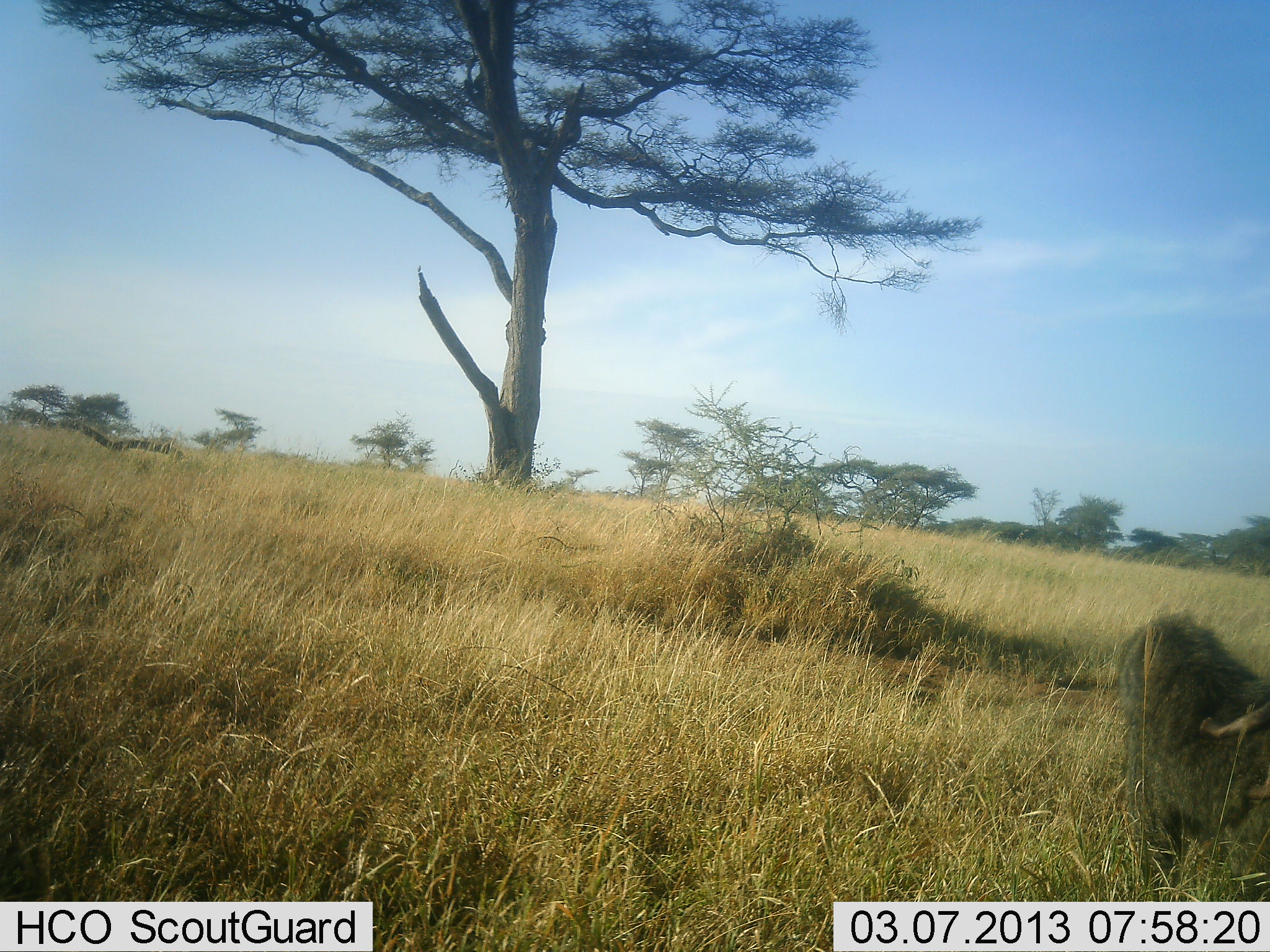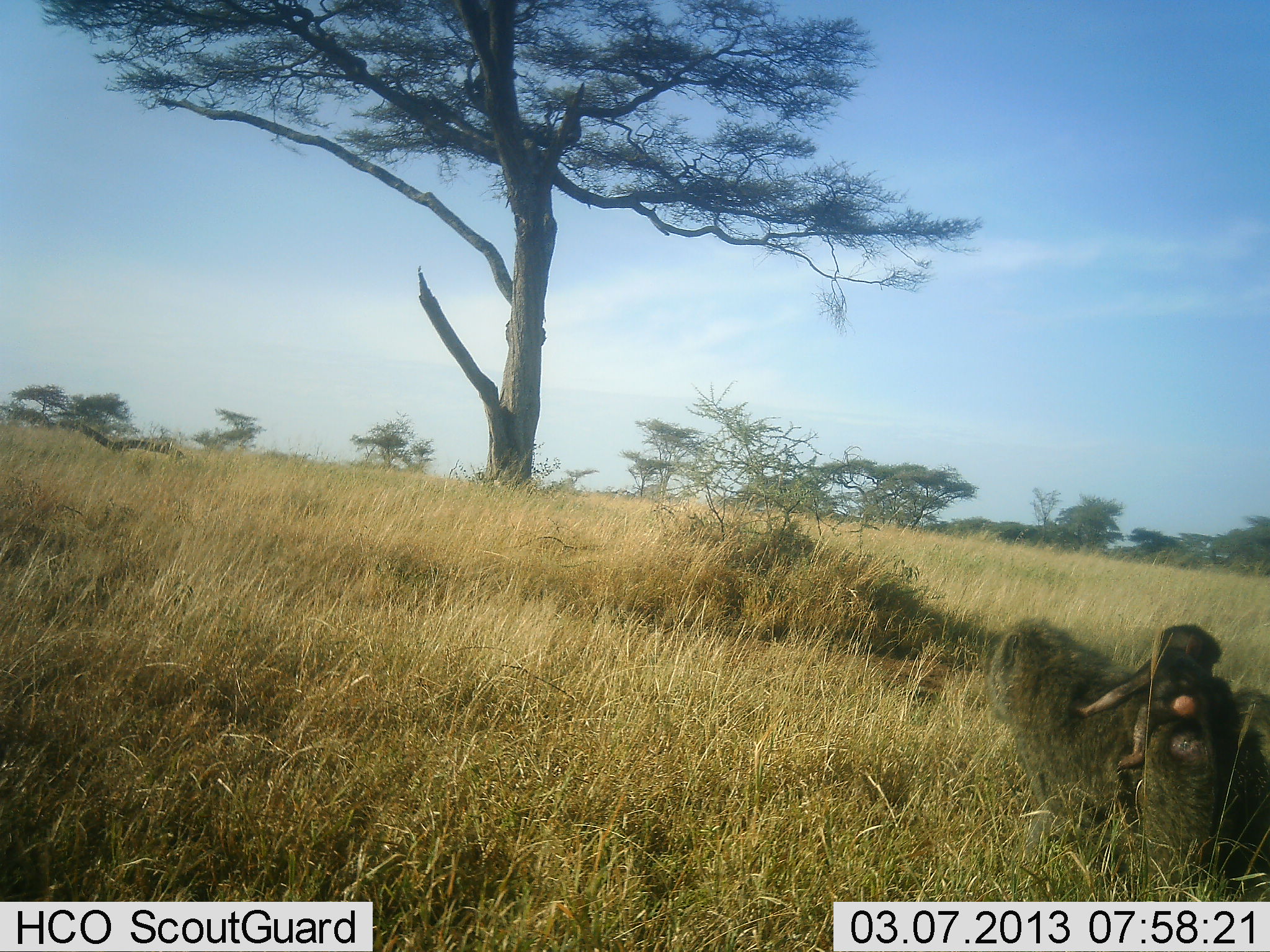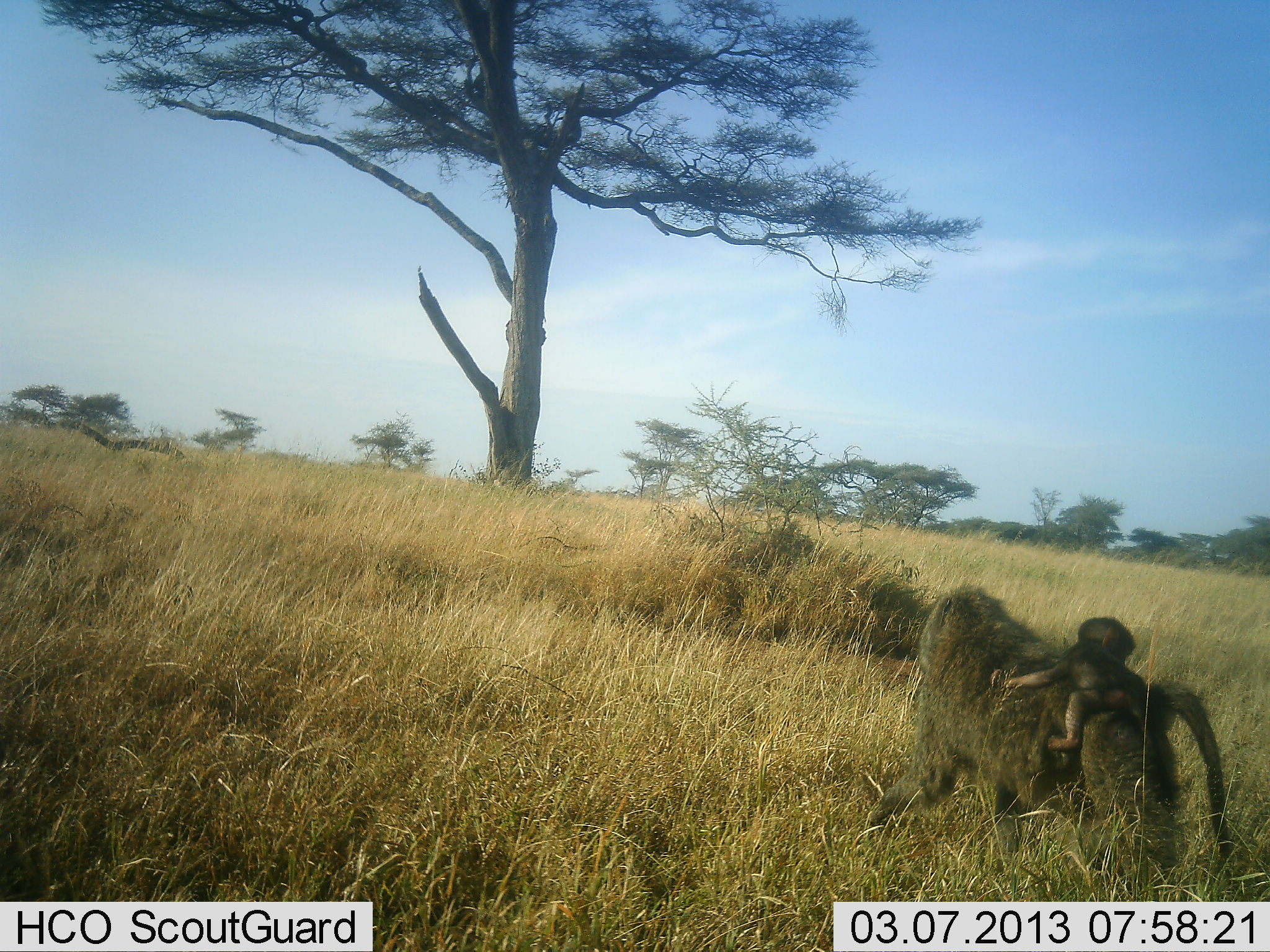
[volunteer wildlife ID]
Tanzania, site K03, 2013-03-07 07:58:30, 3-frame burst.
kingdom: Animalia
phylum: Chordata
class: Mammalia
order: Primates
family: Cercopithecidae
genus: Papio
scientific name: Papio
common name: baboon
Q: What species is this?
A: Baboon (Papio).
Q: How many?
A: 2.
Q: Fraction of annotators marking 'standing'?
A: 0%.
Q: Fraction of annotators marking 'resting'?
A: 8%.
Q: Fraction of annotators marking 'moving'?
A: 96%.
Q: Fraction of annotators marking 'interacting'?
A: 12%.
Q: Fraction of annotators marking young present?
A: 92%.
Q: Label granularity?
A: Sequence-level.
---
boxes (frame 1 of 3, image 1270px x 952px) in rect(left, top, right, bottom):
animal: rect(1105, 611, 1270, 901)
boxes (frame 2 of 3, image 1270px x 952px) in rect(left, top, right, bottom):
animal: rect(984, 612, 1270, 900); rect(1074, 620, 1236, 774)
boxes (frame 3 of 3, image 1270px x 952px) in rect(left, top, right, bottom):
animal: rect(861, 586, 1239, 894); rect(1004, 618, 1167, 762)